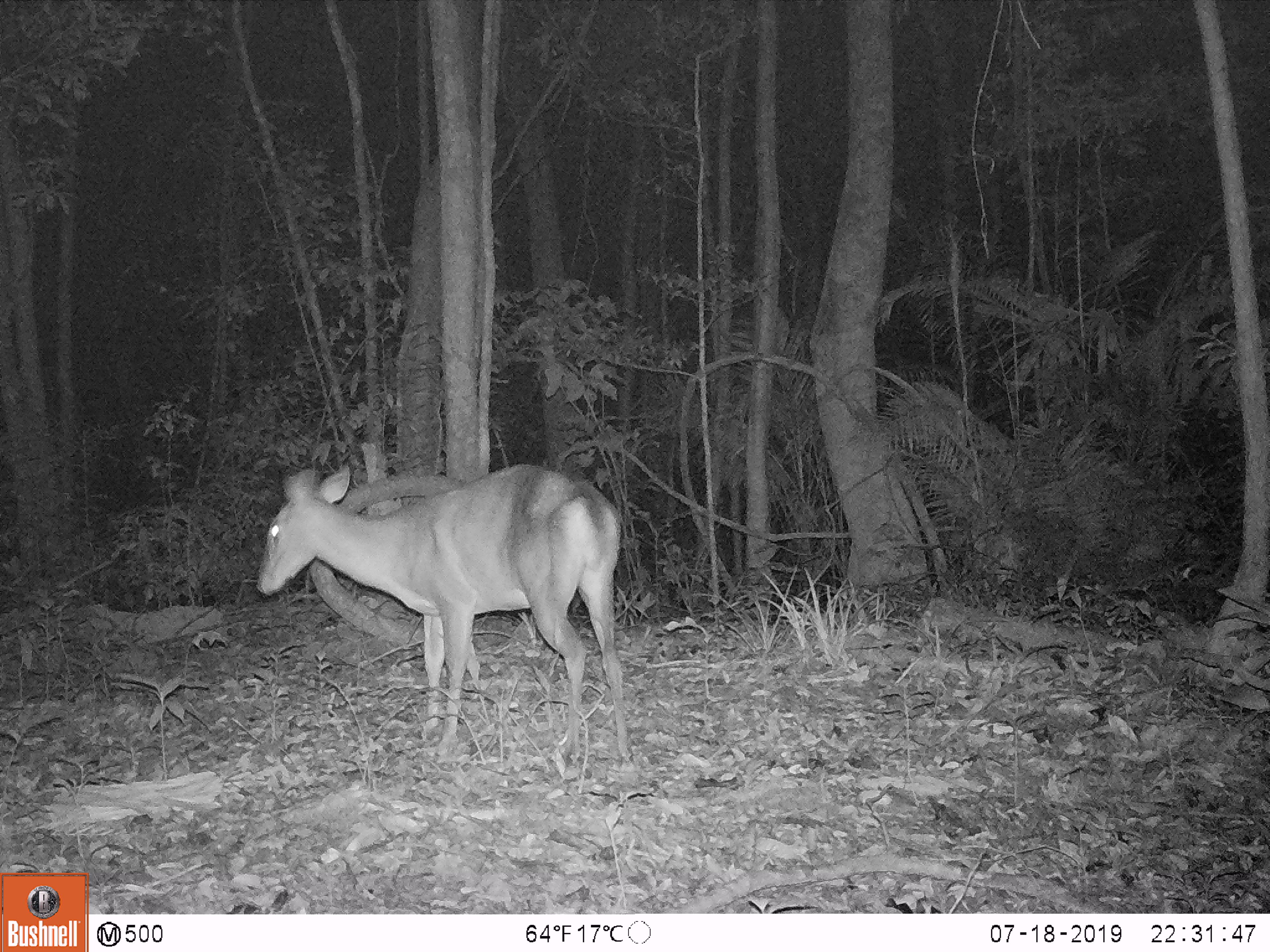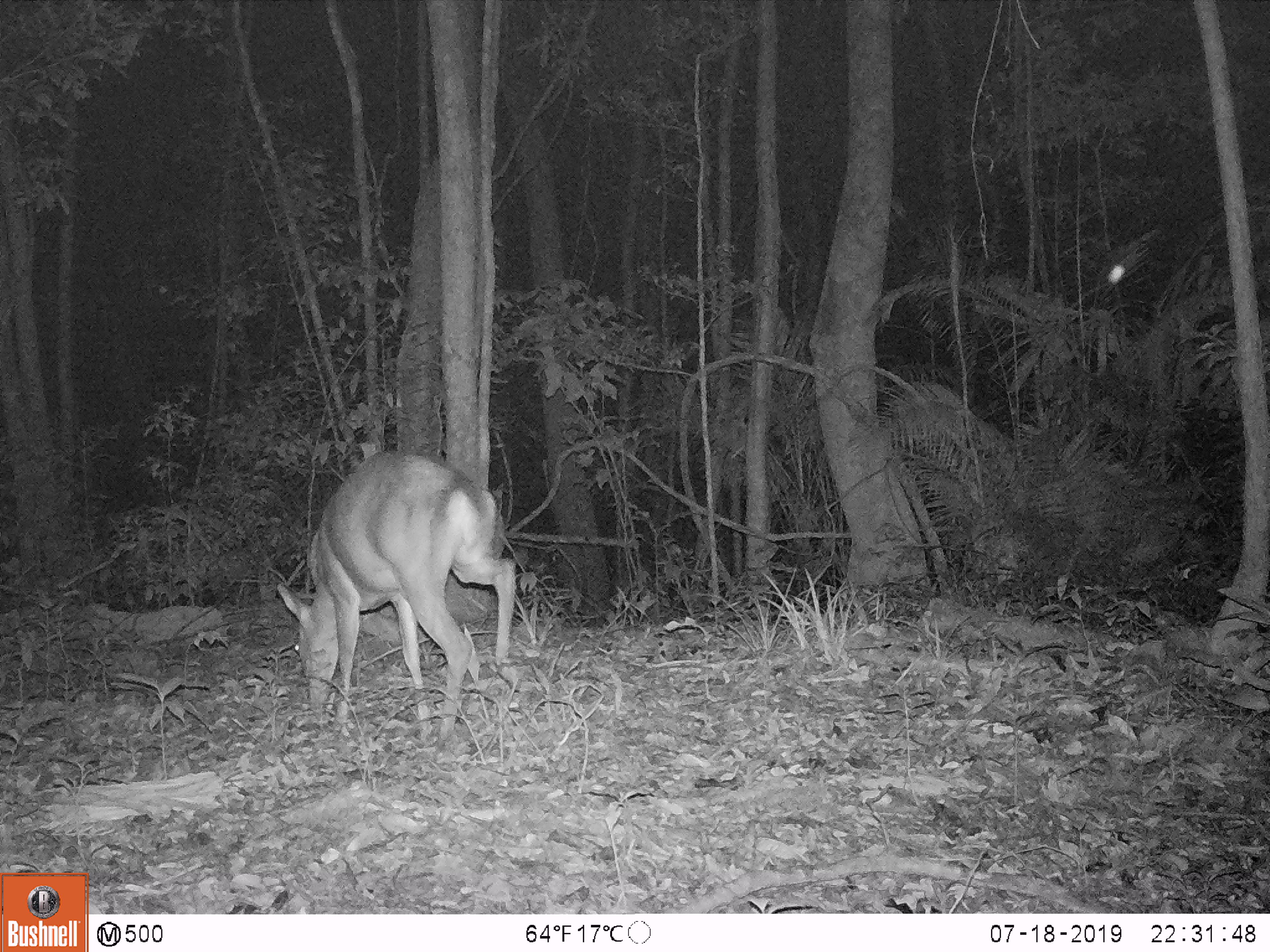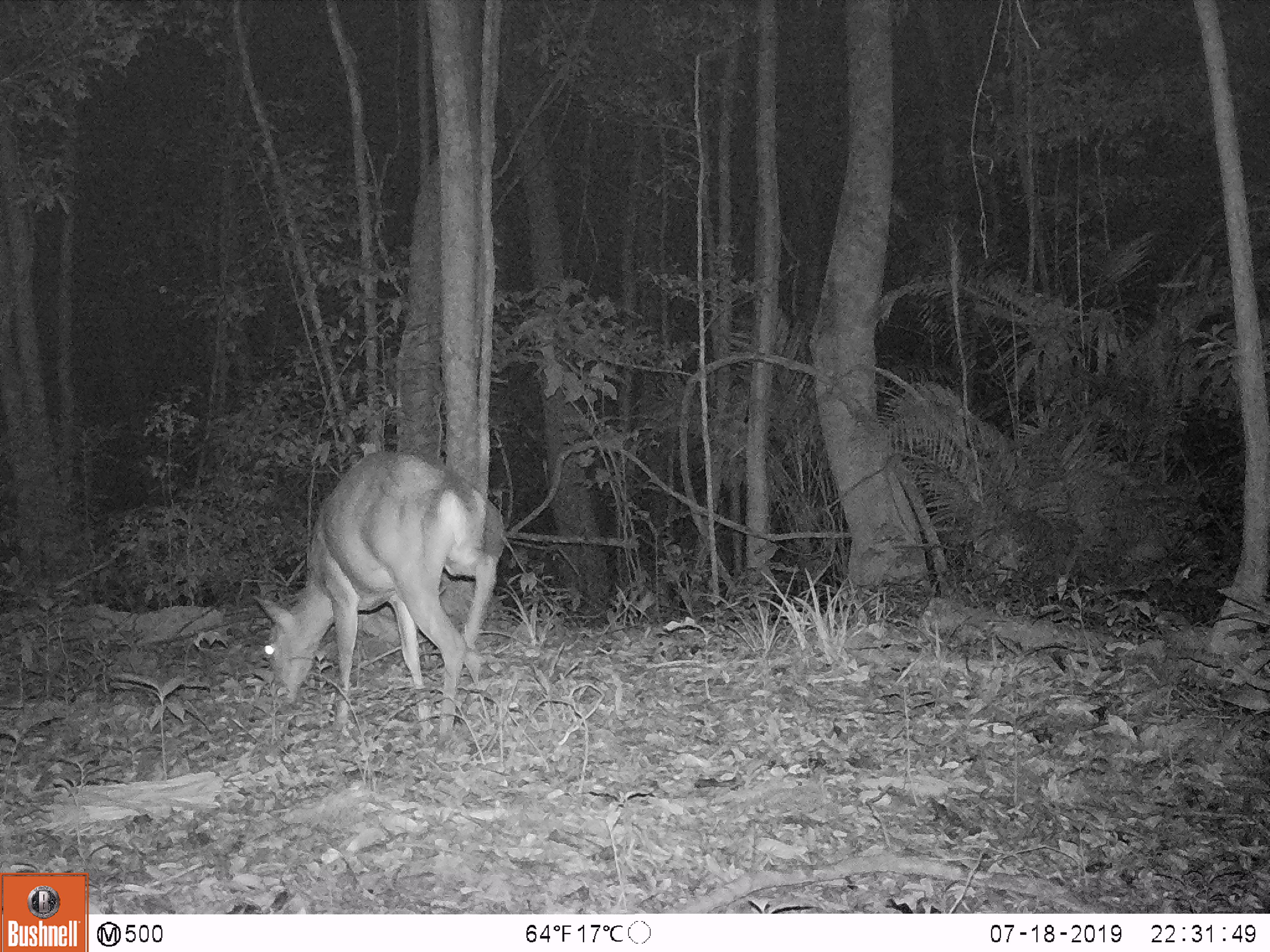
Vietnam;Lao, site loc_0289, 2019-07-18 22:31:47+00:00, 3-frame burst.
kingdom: Animalia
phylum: Chordata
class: Mammalia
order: Artiodactyla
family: Cervidae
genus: Muntiacus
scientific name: Muntiacus vuquangensis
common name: large-antlered muntjac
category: large antlered muntjac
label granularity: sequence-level